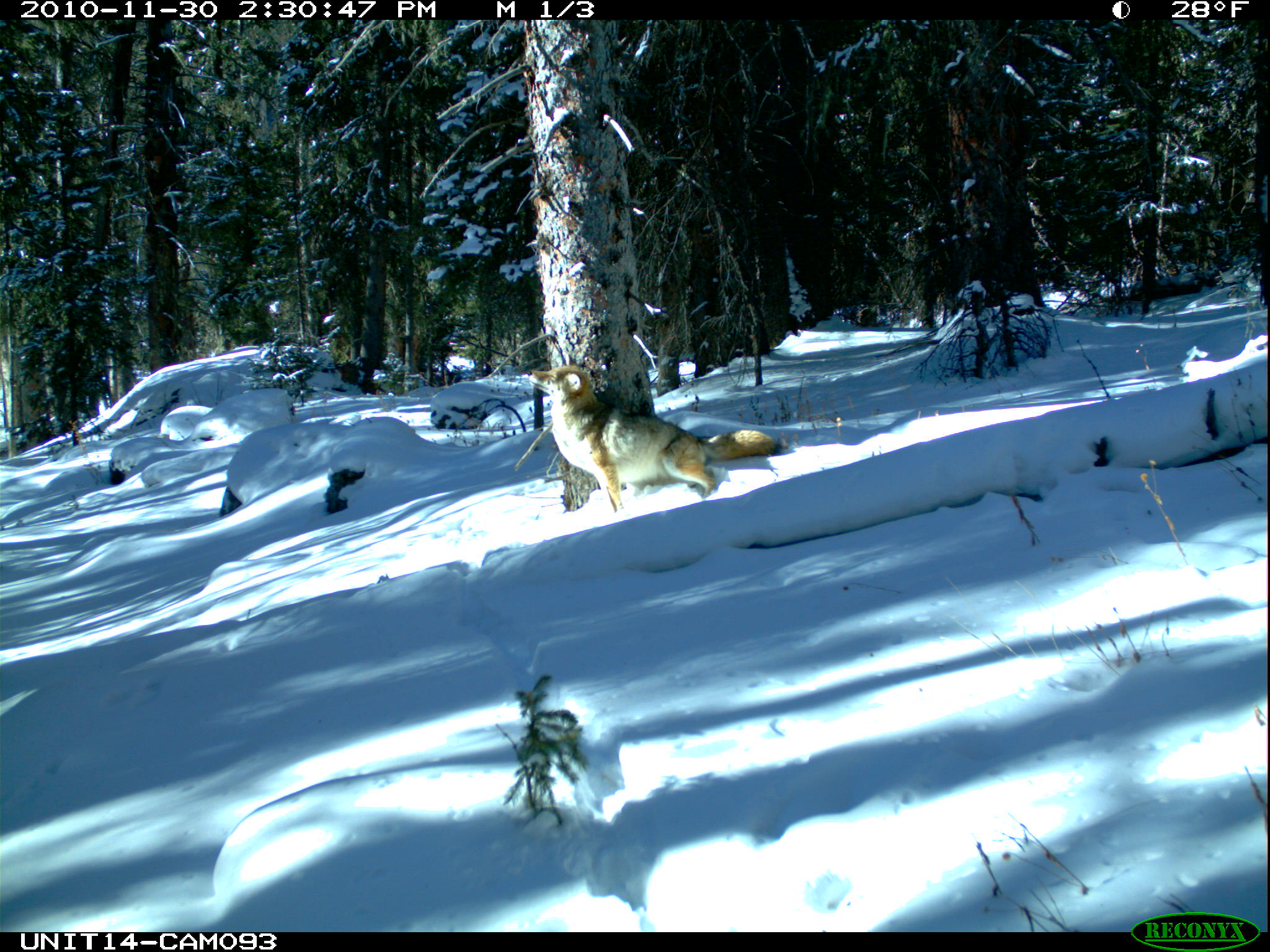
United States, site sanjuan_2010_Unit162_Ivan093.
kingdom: Animalia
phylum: Chordata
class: Mammalia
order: Carnivora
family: Canidae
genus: Canis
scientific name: Canis latrans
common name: coyote